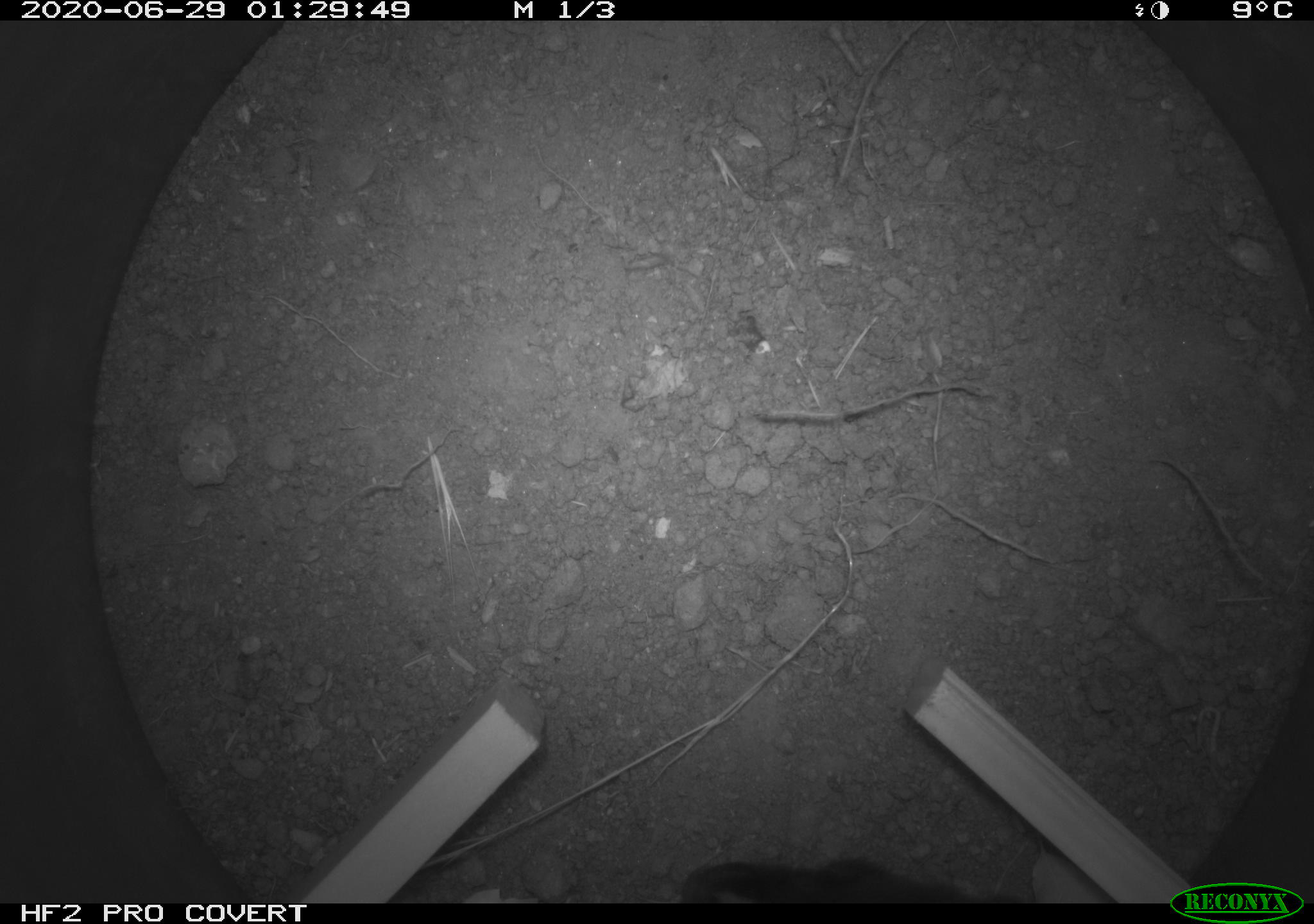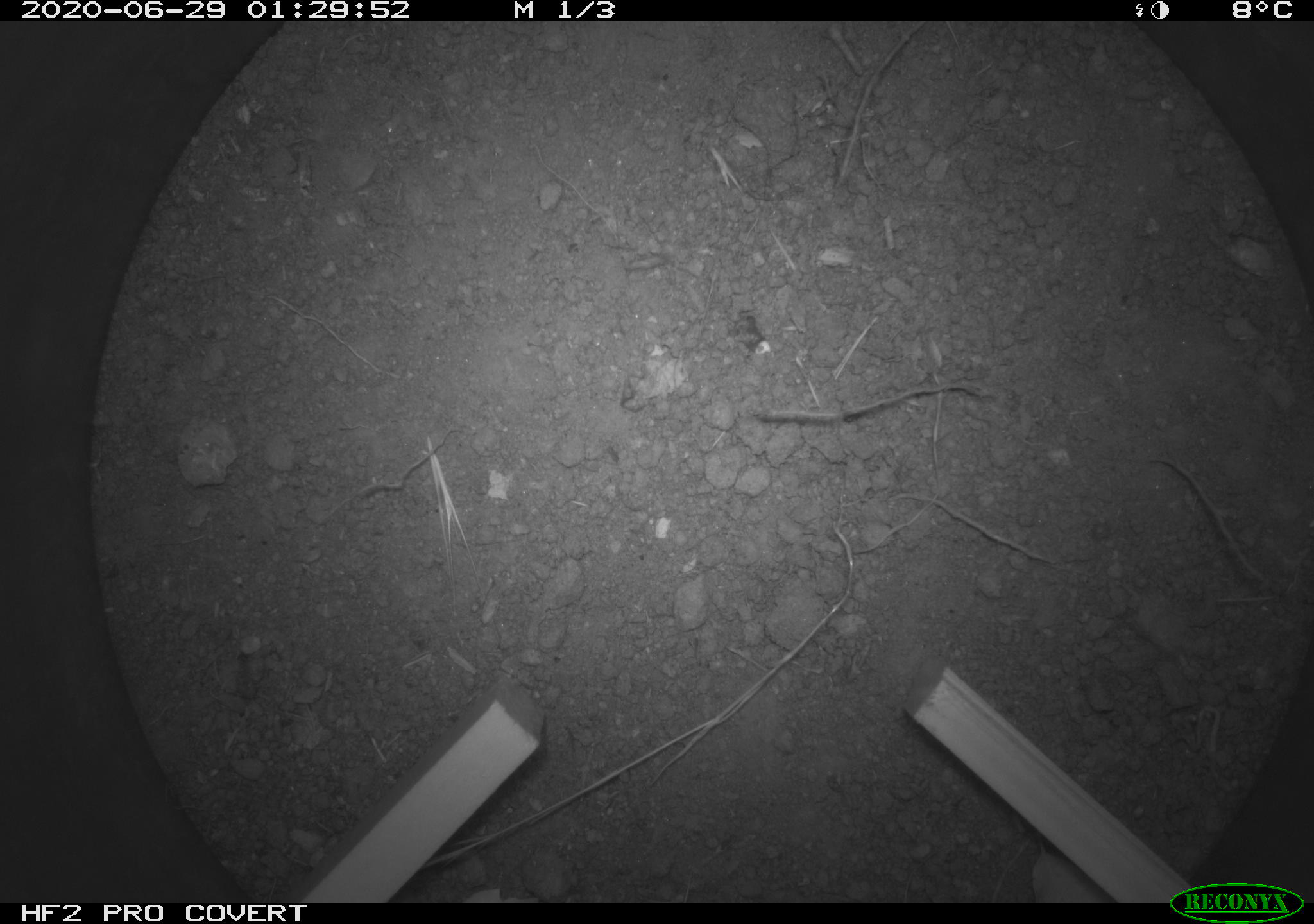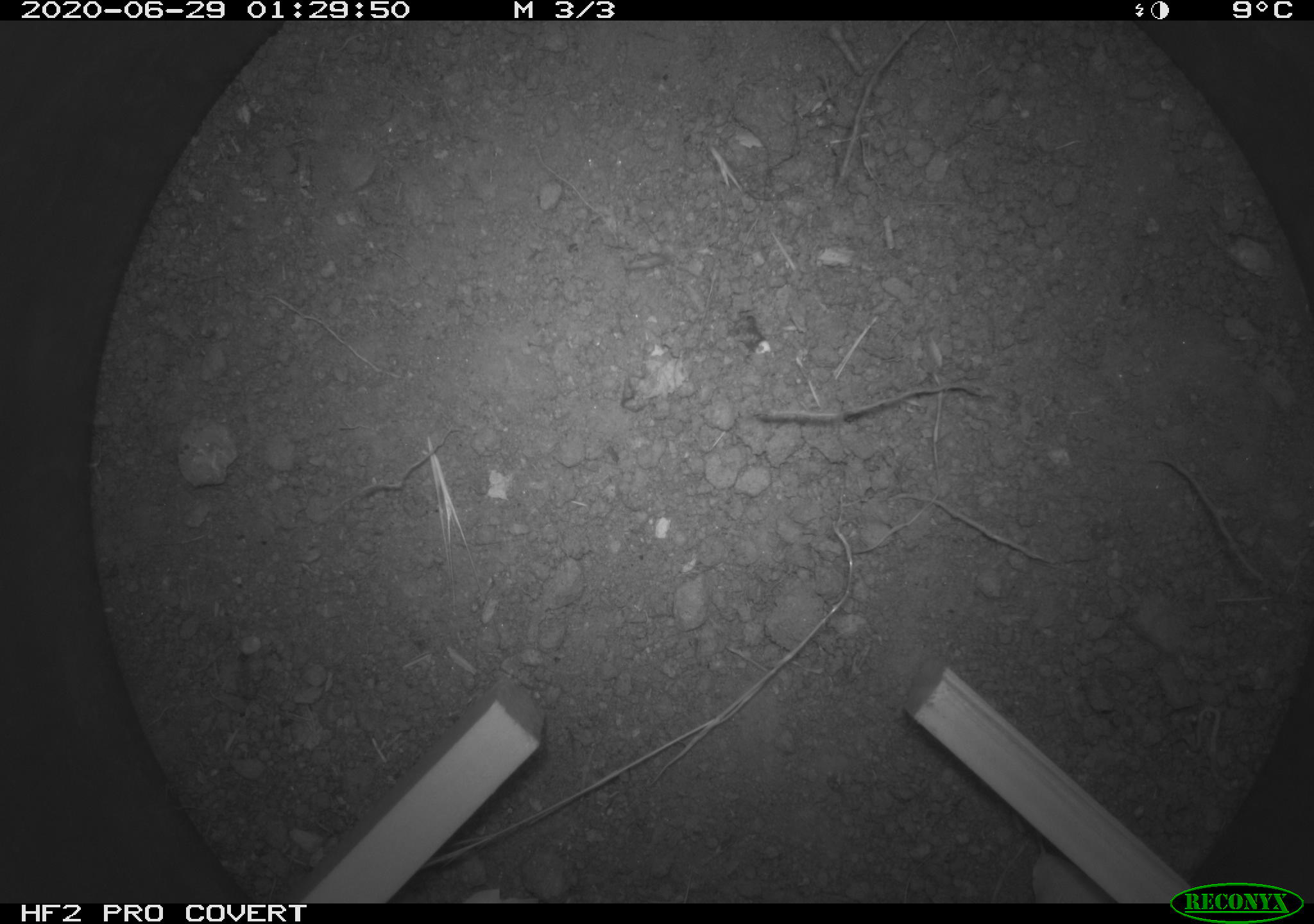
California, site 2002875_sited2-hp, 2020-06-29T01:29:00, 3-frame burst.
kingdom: Animalia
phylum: Chordata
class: Mammalia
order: Carnivora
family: Mephitidae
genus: Mephitis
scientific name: Mephitis mephitis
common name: striped skunk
Striped skunk (Mephitis mephitis).